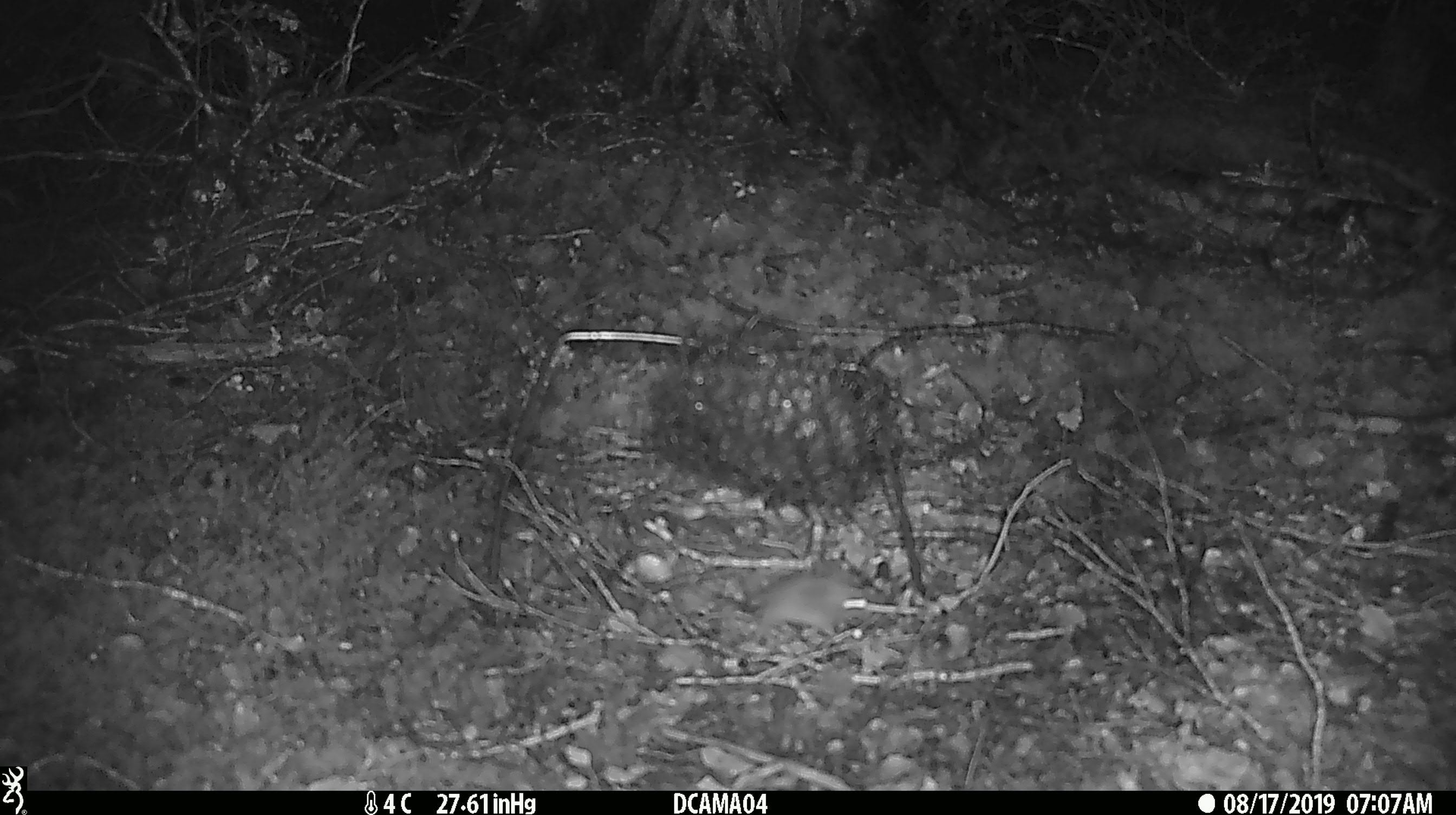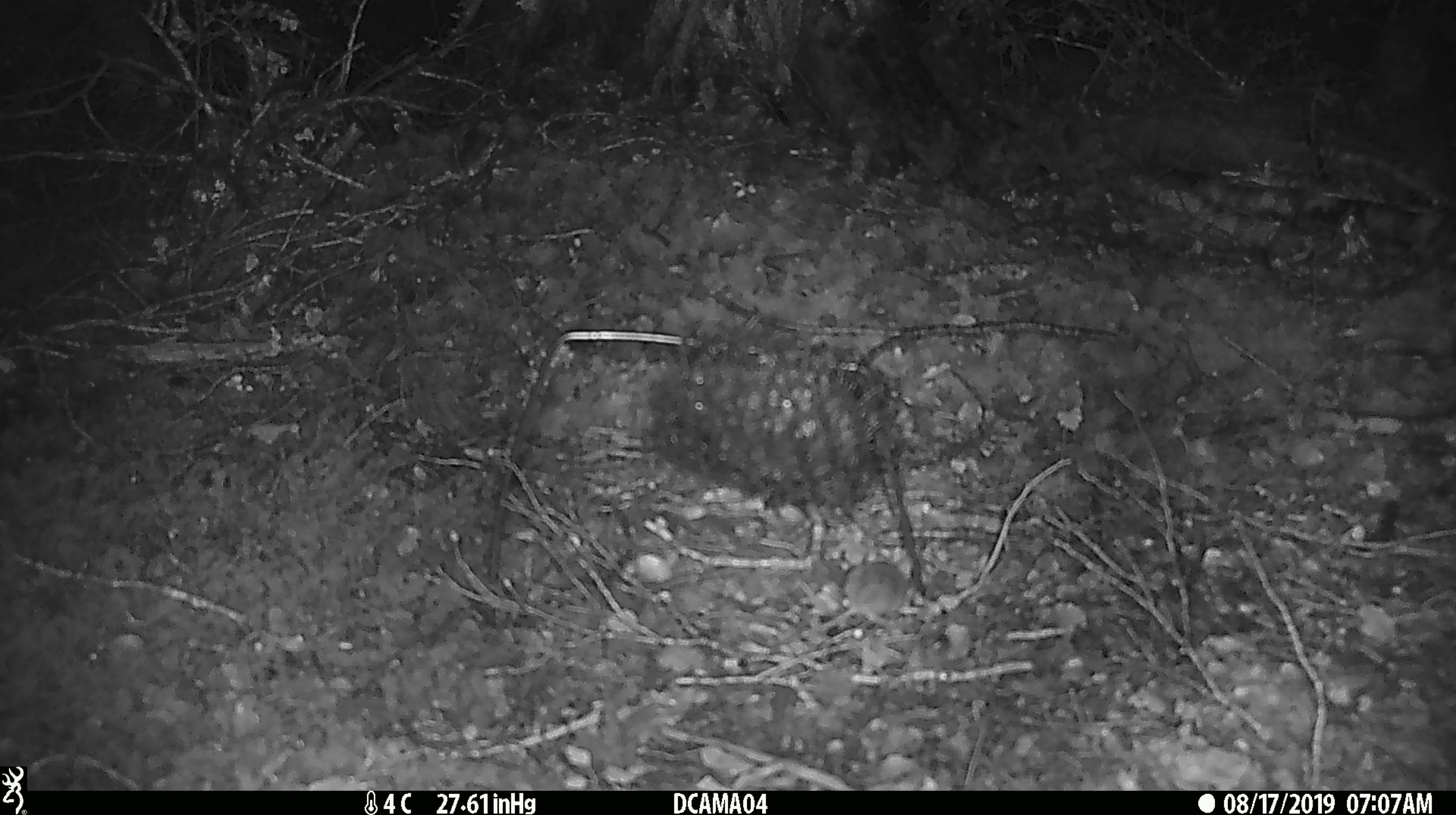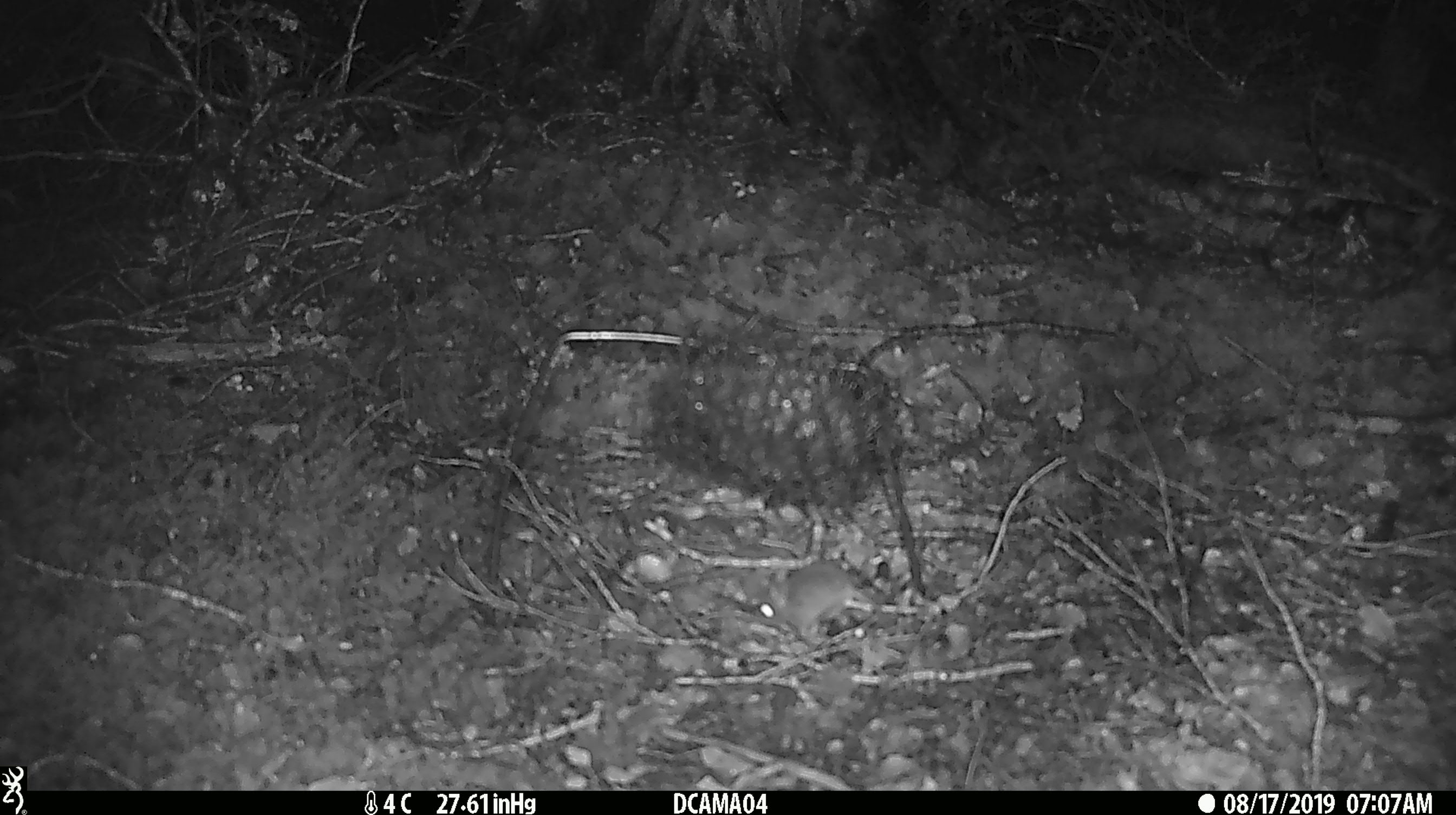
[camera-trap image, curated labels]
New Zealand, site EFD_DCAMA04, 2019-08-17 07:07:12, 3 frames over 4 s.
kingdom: Animalia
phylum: Chordata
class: Mammalia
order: Rodentia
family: Muridae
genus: Mus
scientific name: Mus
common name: mouse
Mouse (Mus).